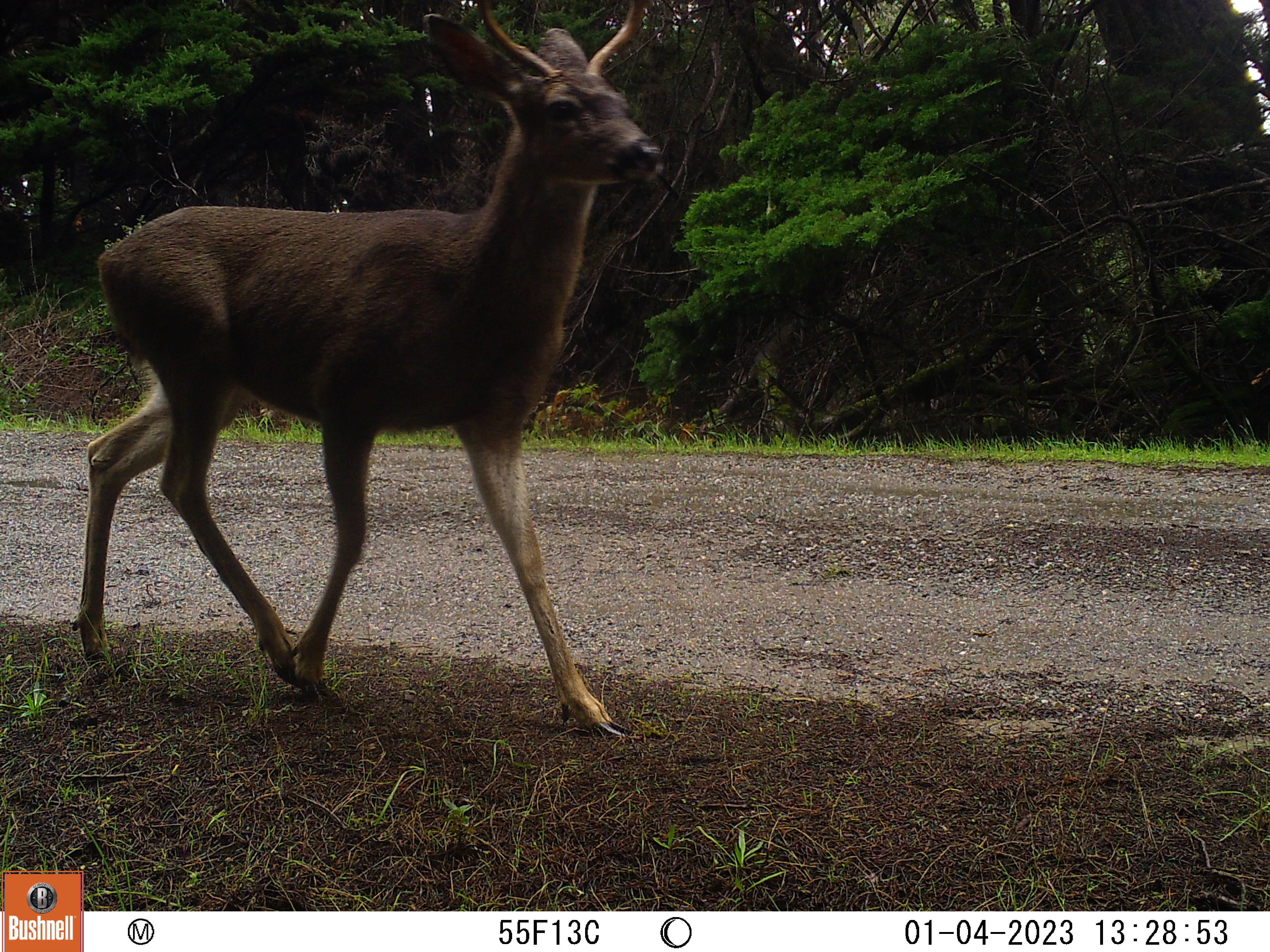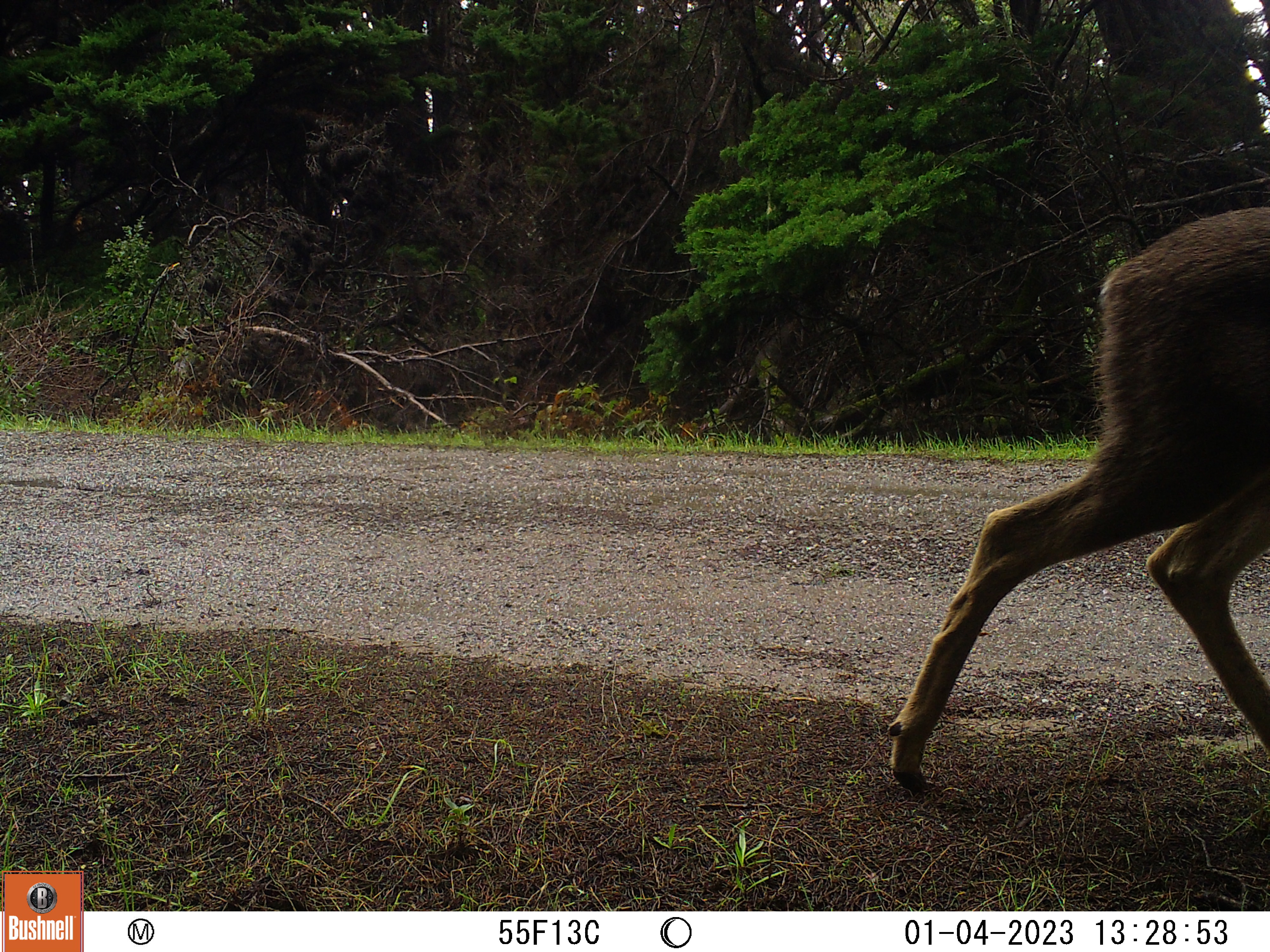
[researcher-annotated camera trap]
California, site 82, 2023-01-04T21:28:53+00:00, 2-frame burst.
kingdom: Animalia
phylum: Chordata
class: Mammalia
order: Artiodactyla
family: Cervidae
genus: Odocoileus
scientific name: Odocoileus hemionus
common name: mule deer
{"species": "mule deer (Odocoileus hemionus)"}